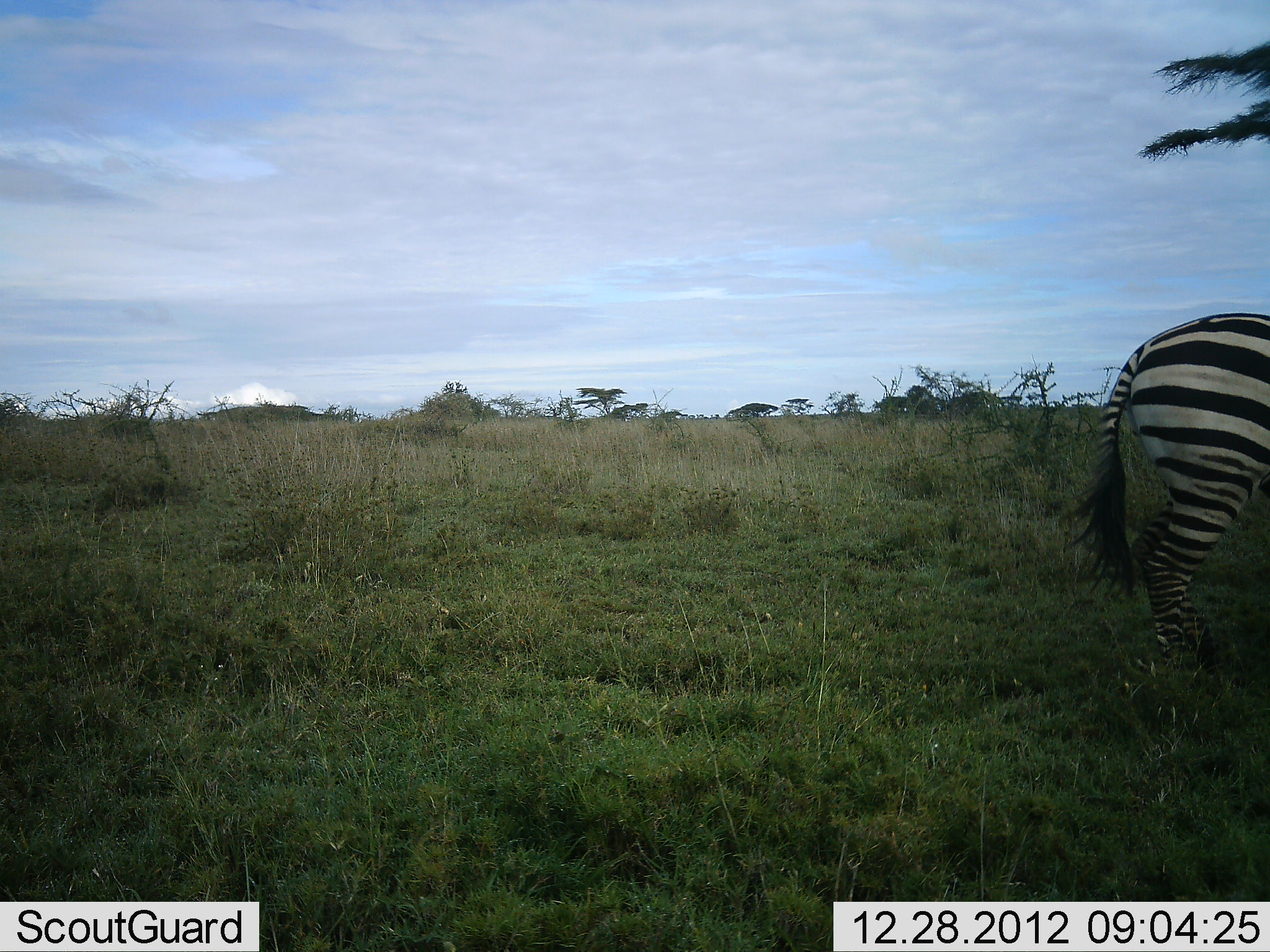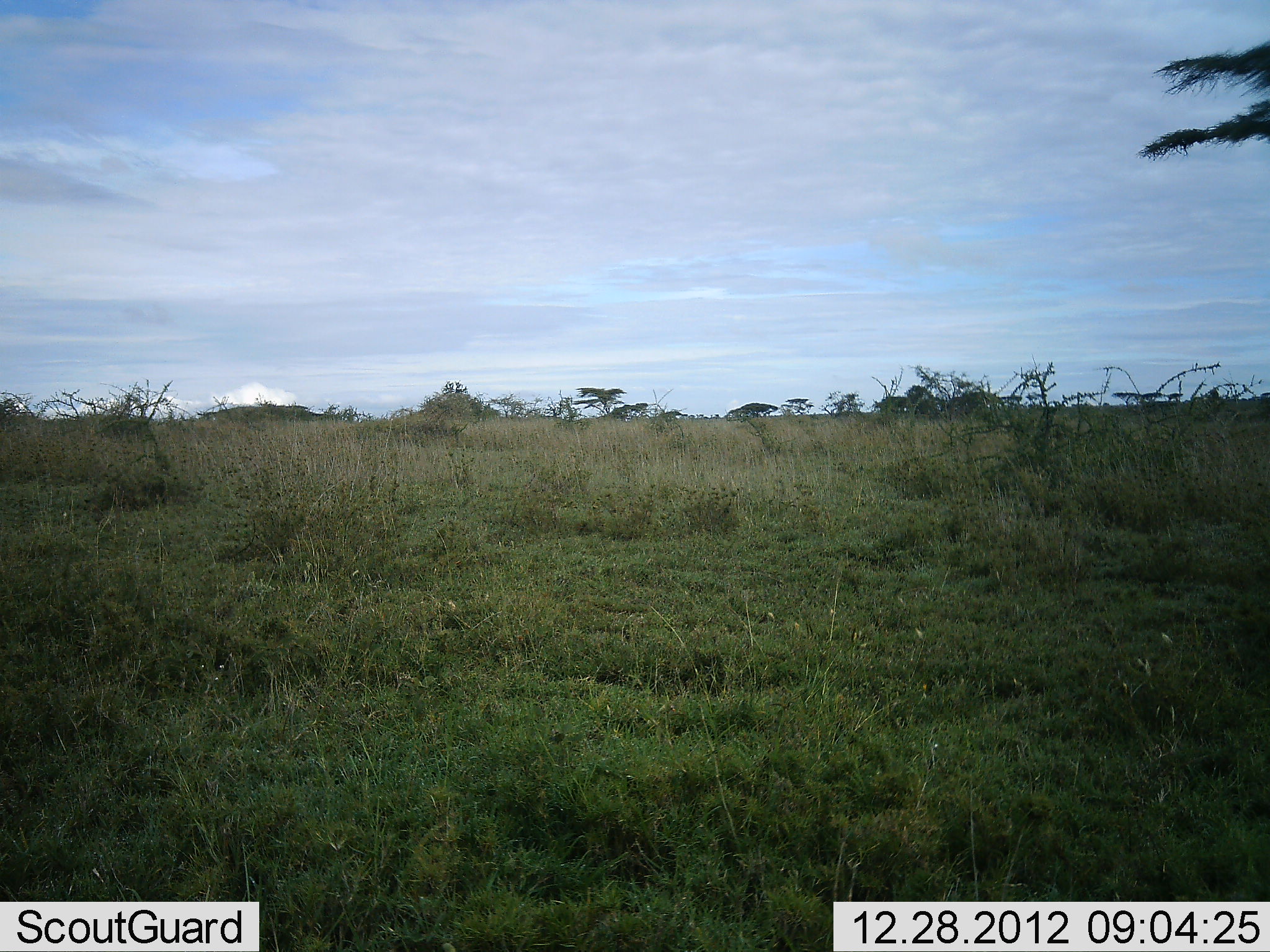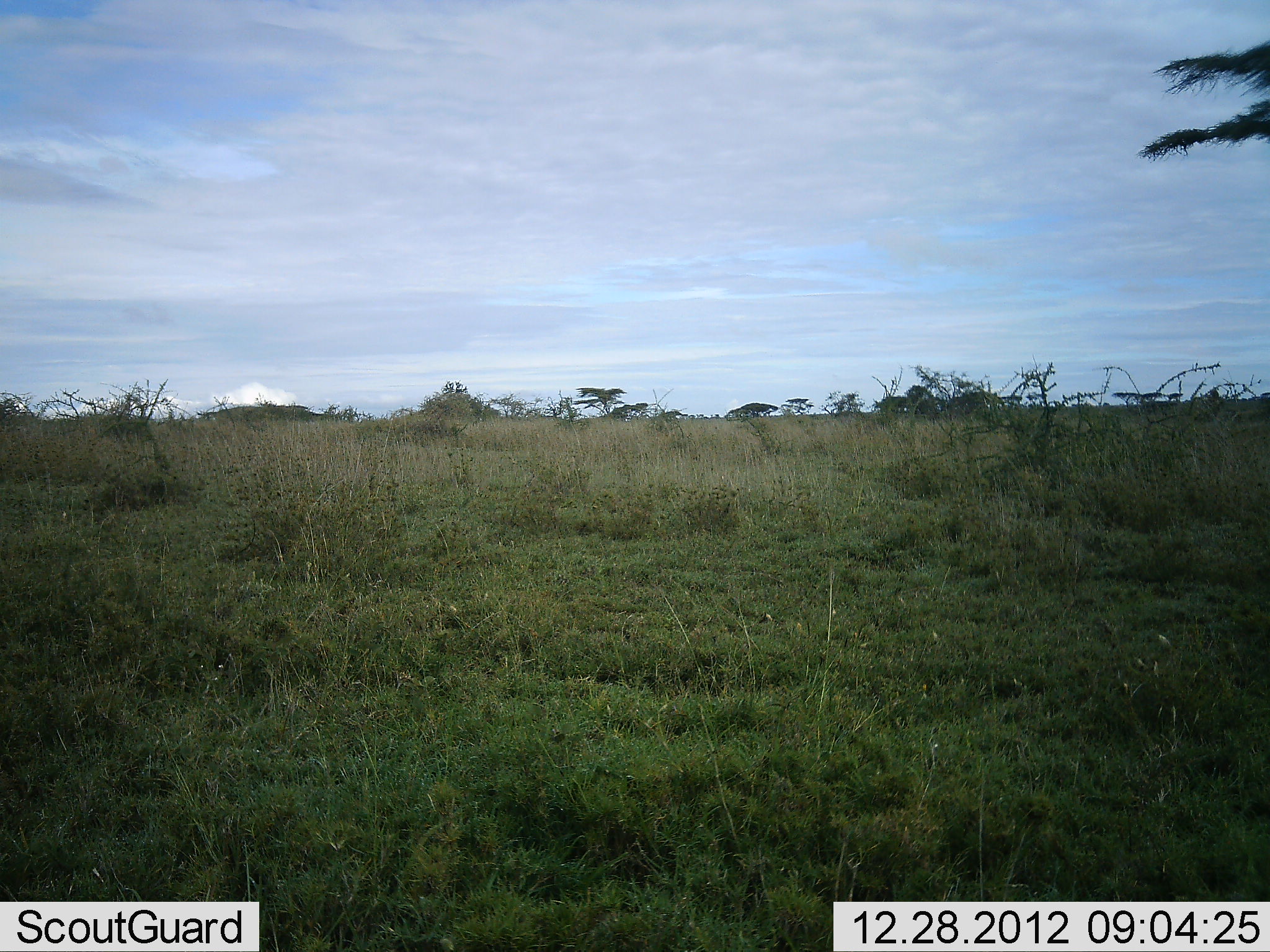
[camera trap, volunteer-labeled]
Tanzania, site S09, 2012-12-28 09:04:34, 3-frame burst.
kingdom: Animalia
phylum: Chordata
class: Mammalia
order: Perissodactyla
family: Equidae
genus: Equus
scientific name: Equus quagga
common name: plains zebra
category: zebra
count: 1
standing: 0%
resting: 0%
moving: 100%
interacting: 0%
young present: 0%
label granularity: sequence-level